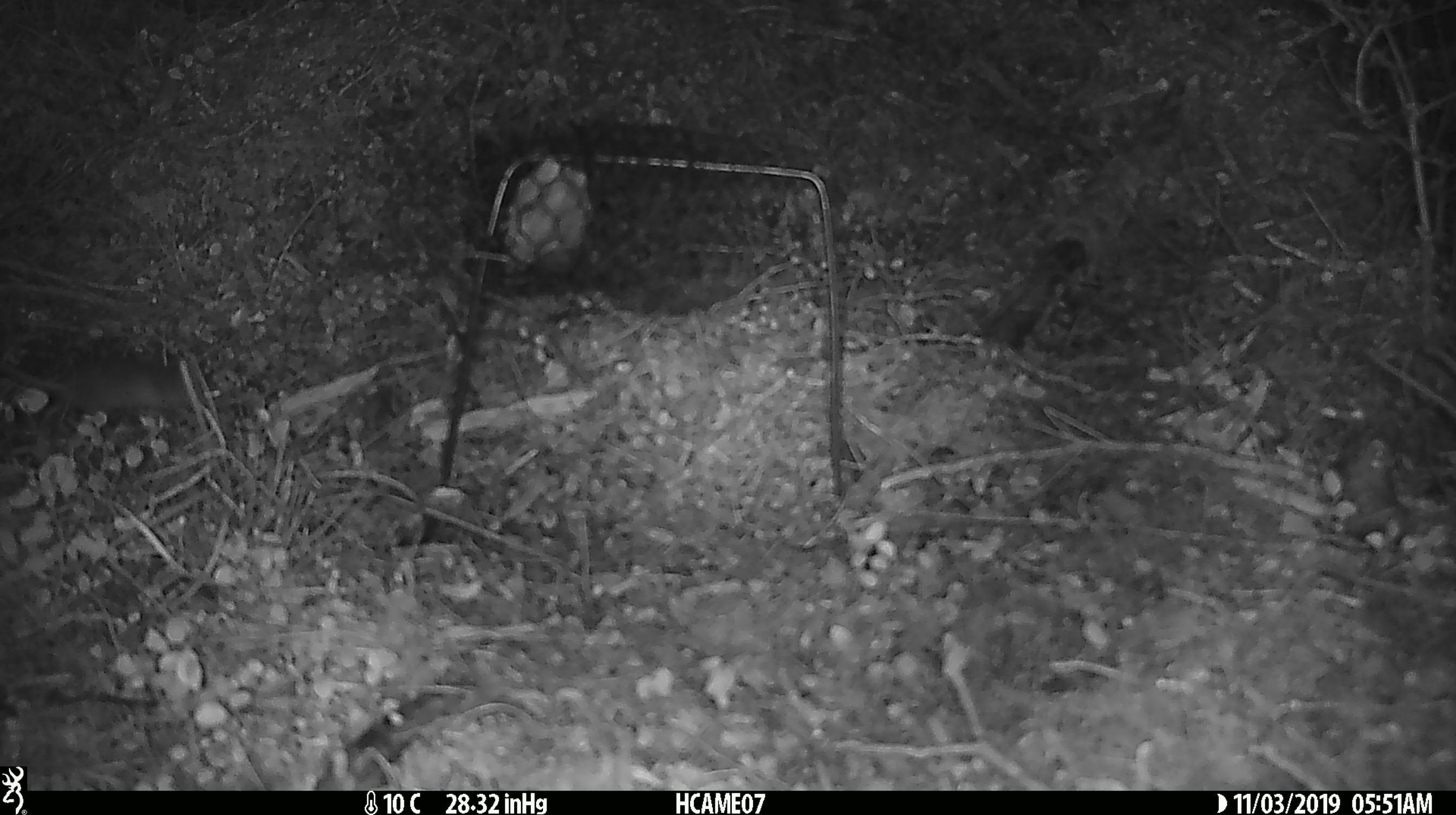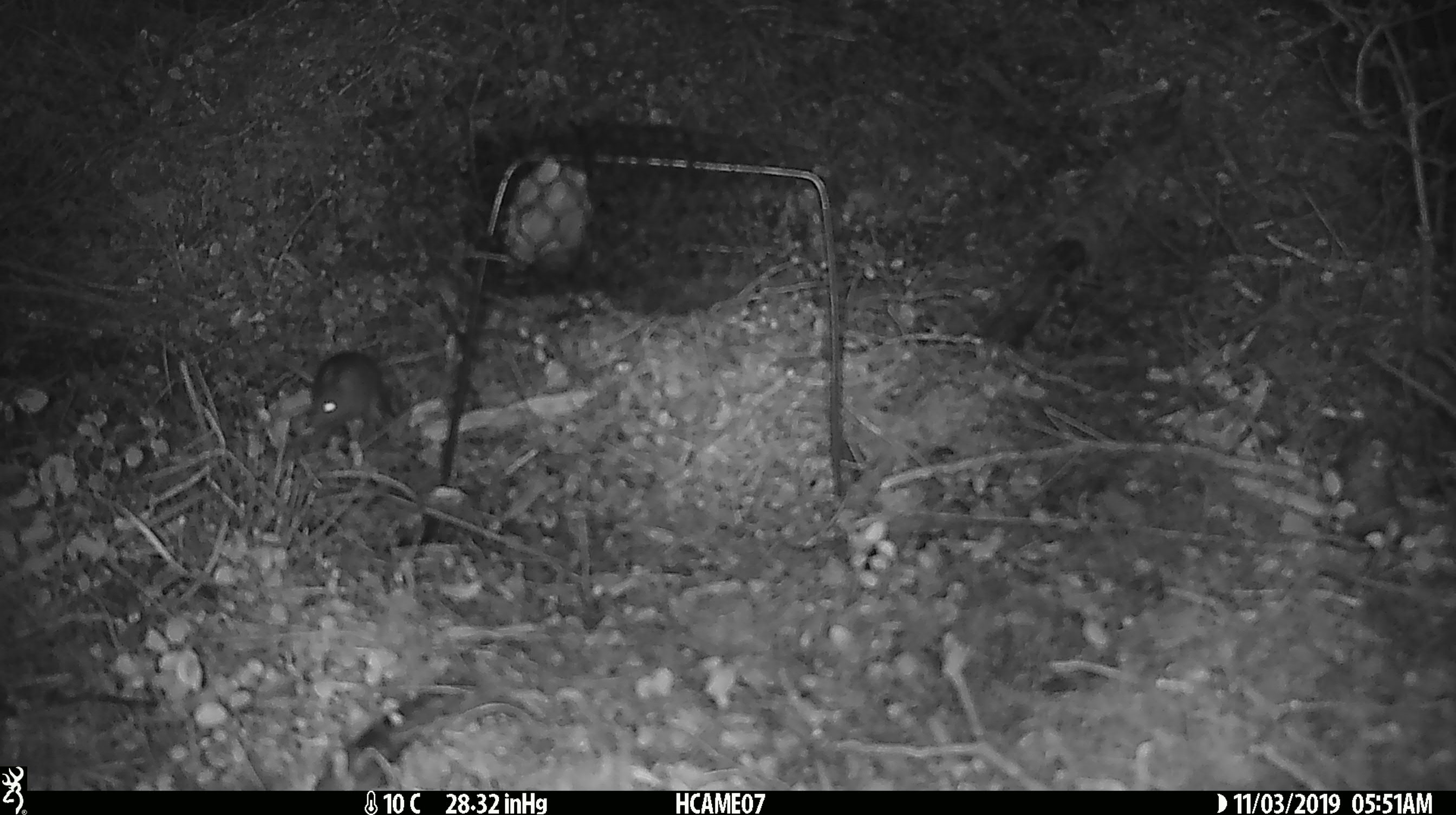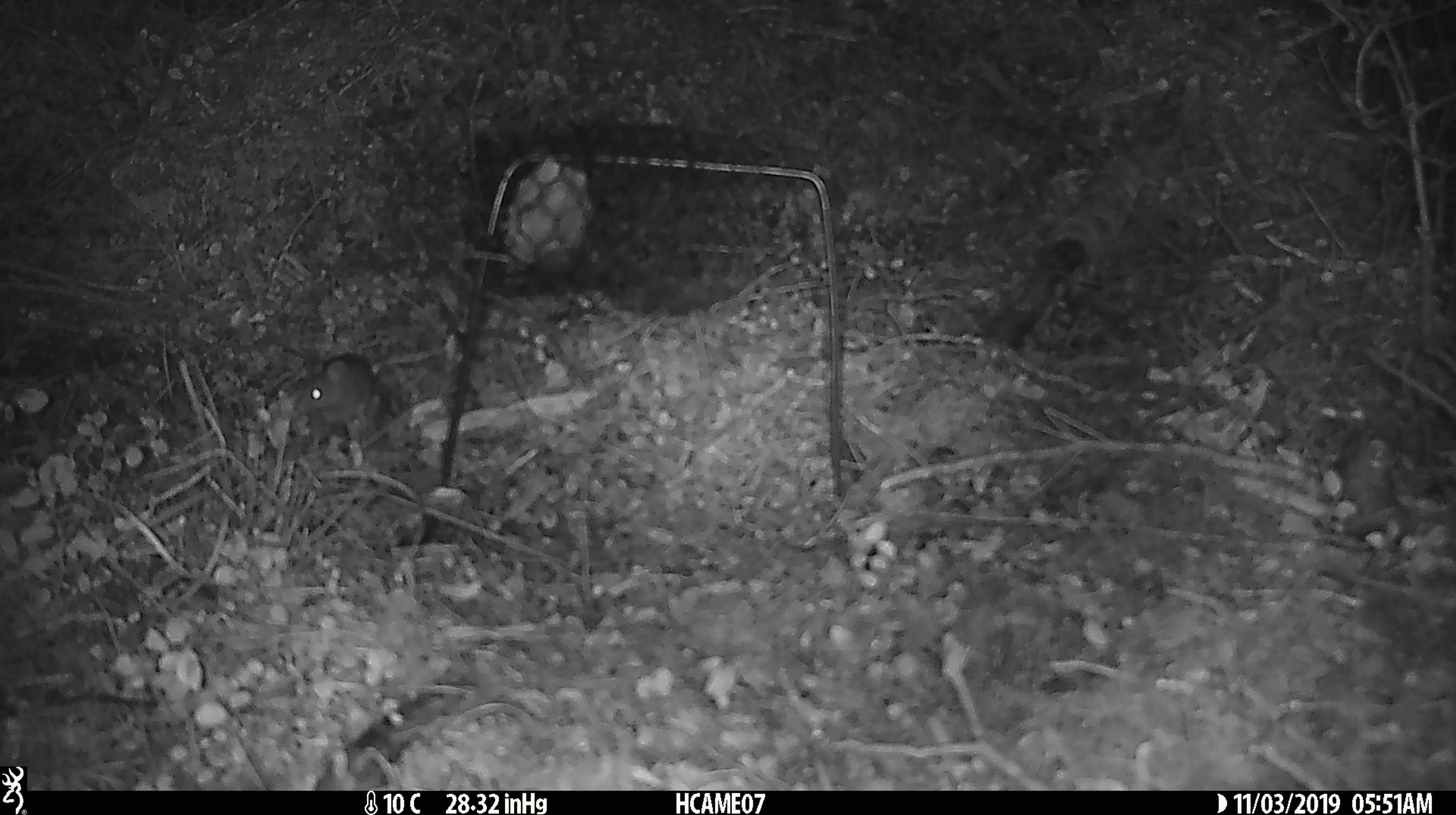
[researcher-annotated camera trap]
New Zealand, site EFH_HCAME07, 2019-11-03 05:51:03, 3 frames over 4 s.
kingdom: Animalia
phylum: Chordata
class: Mammalia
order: Rodentia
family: Muridae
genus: Mus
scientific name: Mus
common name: mouse